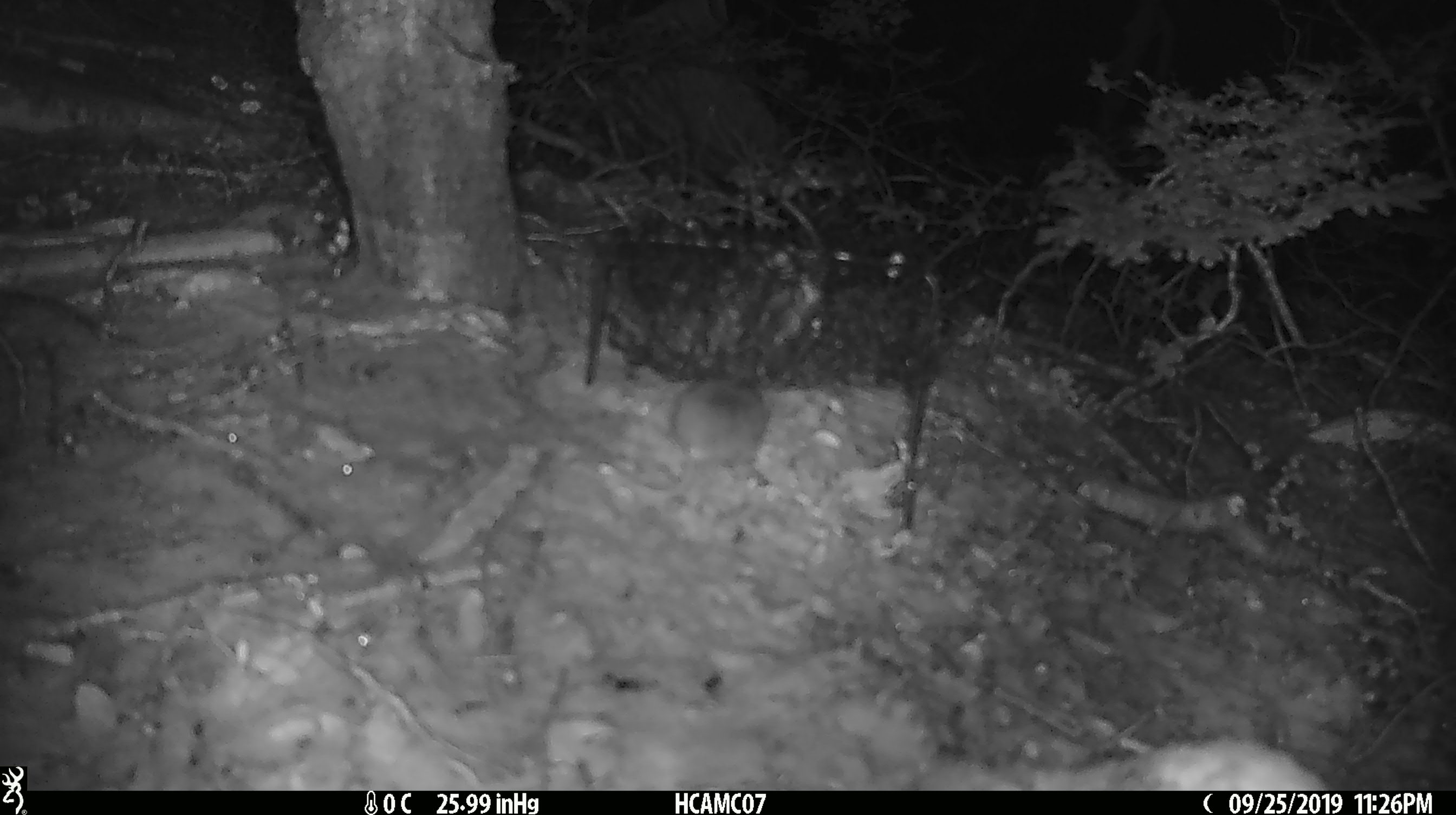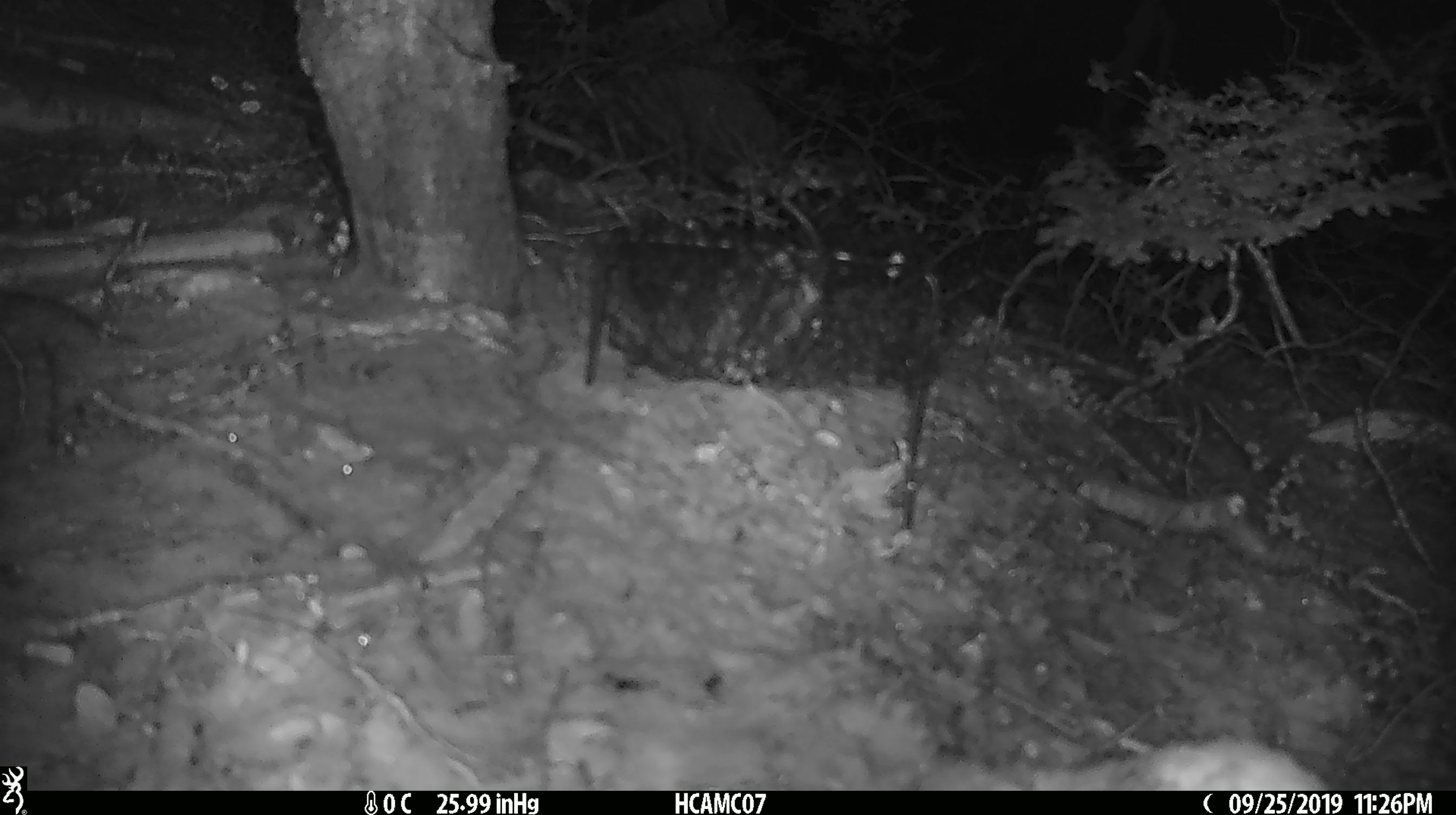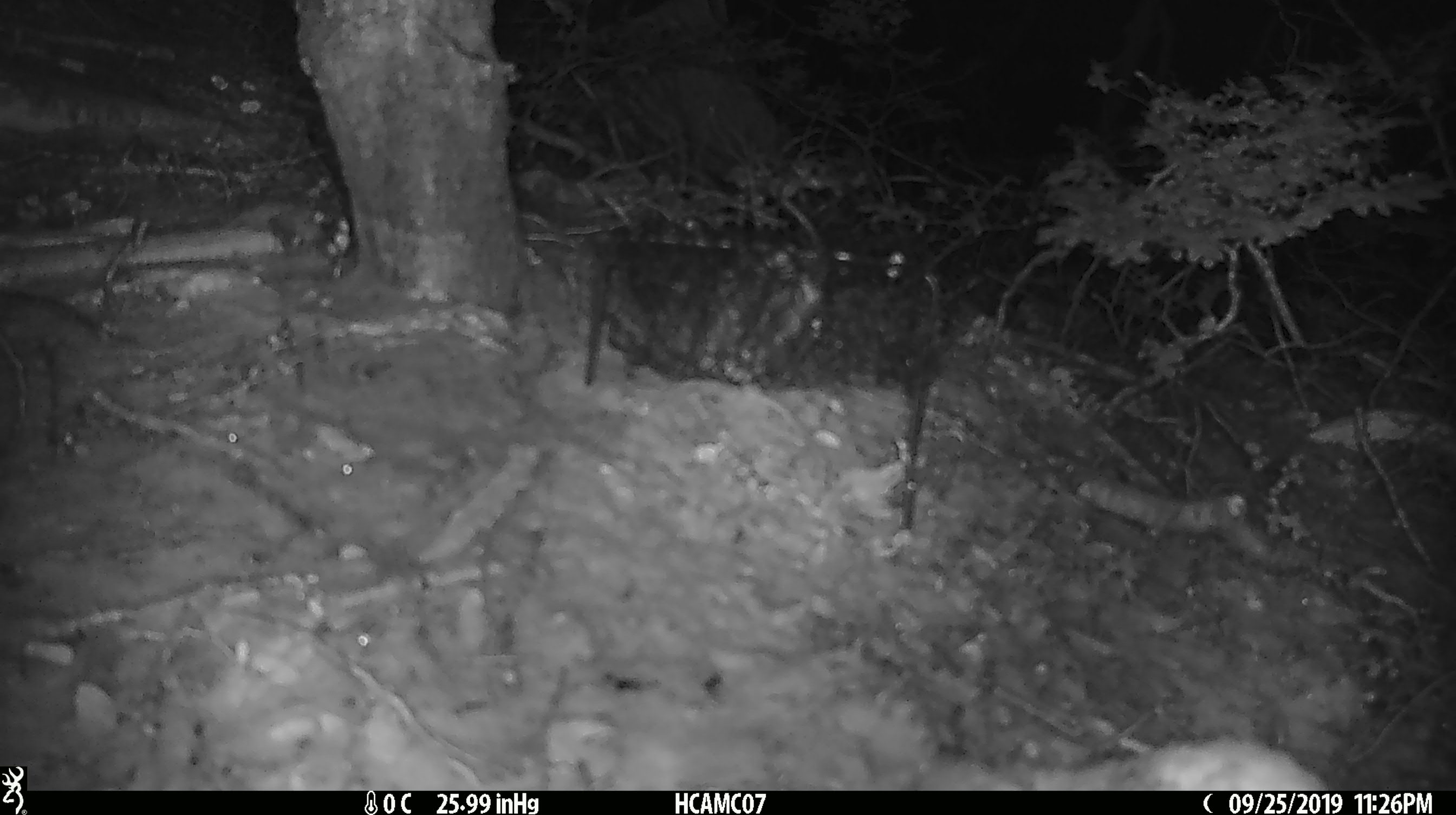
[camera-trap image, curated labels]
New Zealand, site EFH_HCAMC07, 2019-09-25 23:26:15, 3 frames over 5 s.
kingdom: Animalia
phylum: Chordata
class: Mammalia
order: Rodentia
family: Muridae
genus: Mus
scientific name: Mus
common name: mouse